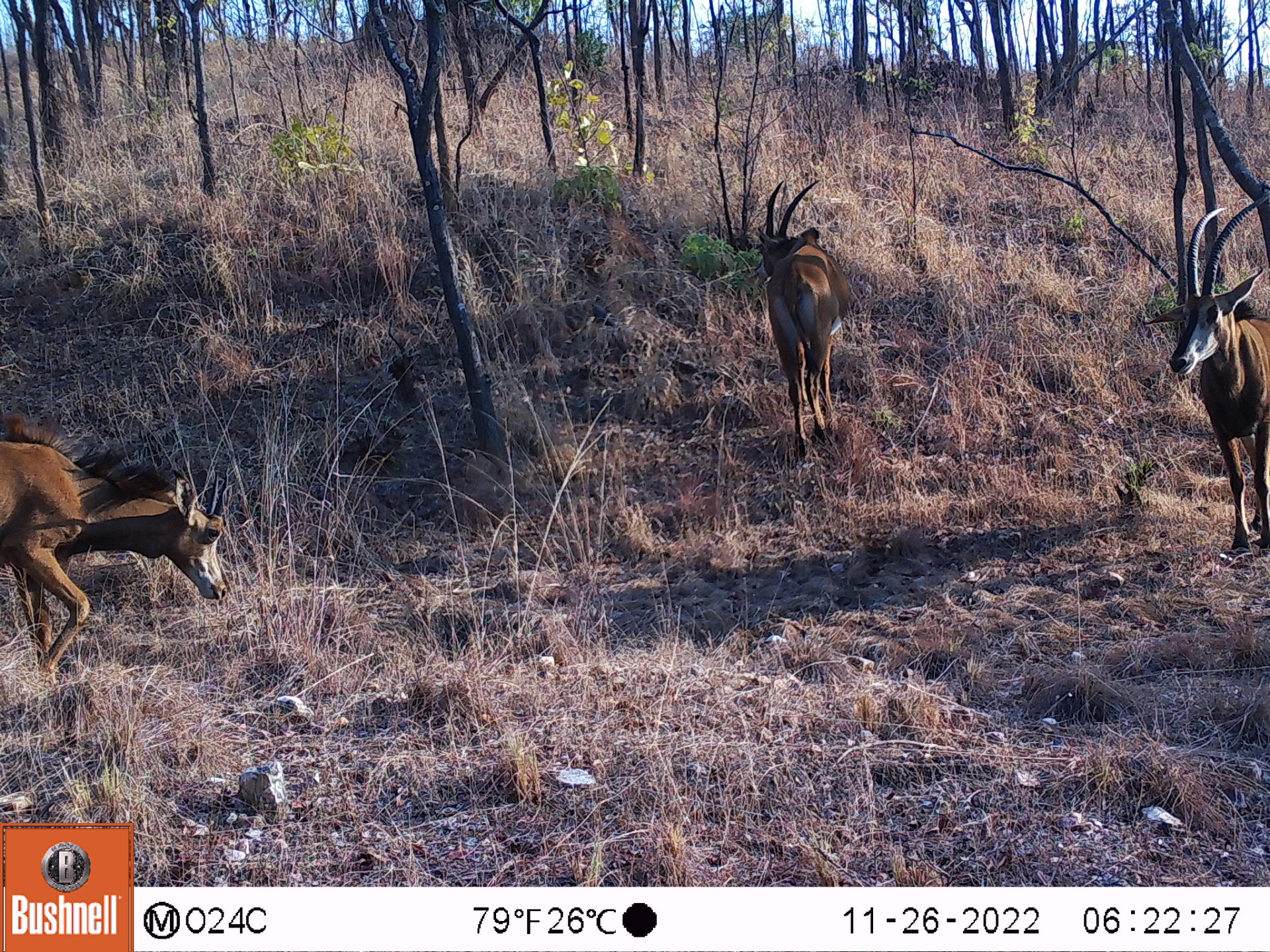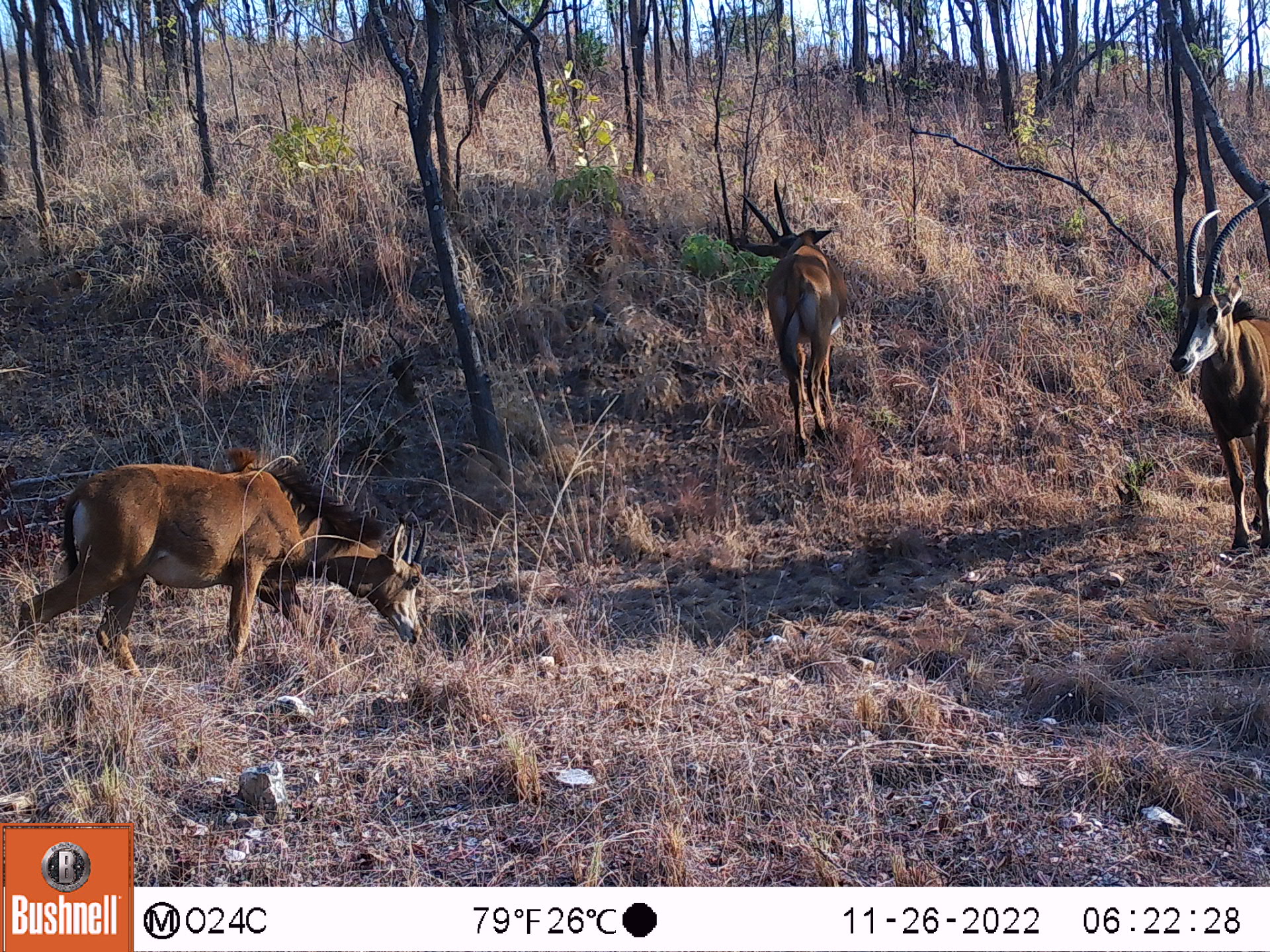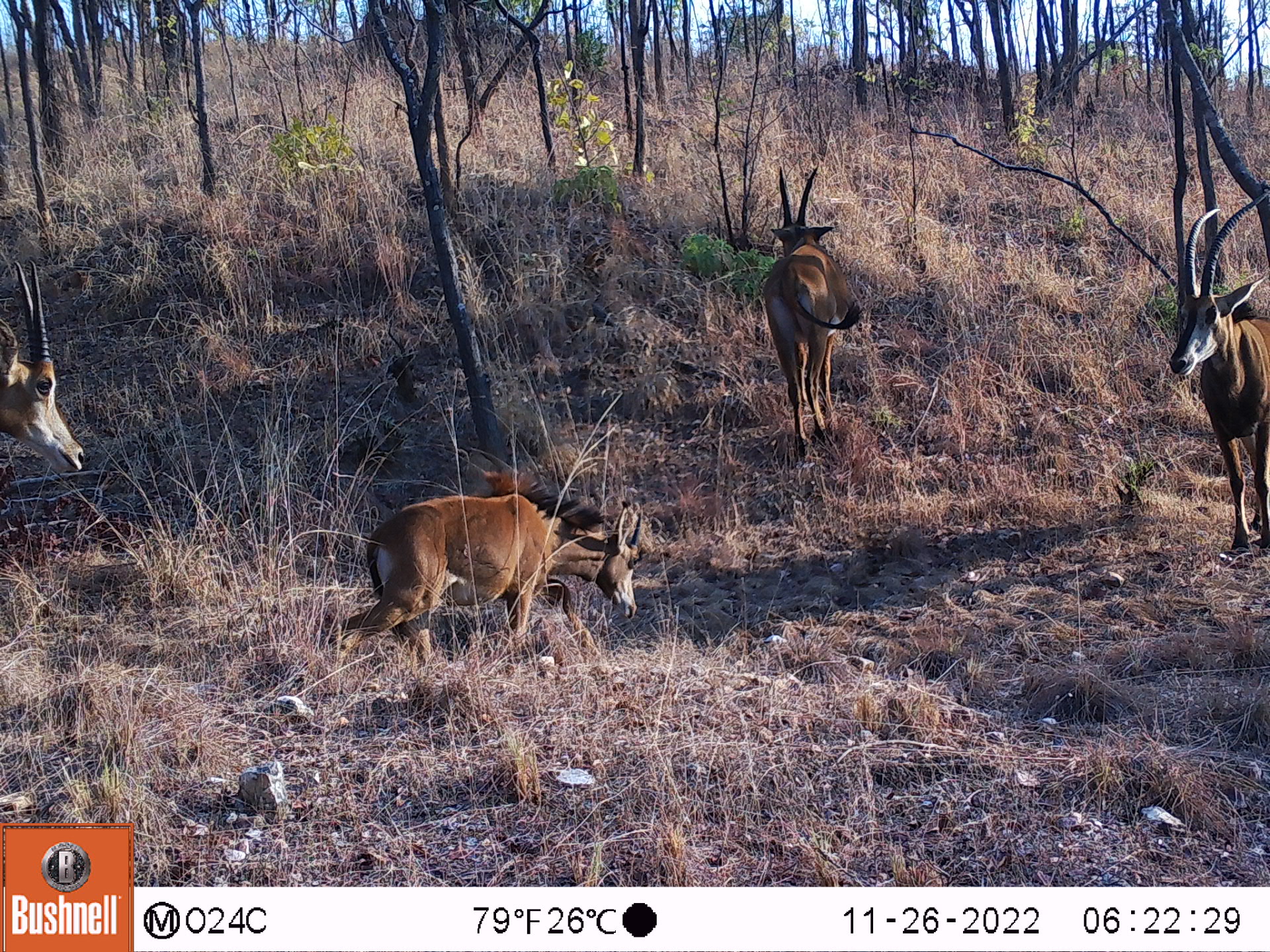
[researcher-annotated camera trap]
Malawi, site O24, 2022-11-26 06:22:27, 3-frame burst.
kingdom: Animalia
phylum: Chordata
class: Mammalia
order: Artiodactyla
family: Bovidae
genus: Hippotragus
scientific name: Hippotragus niger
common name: sable antelope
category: sable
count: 3